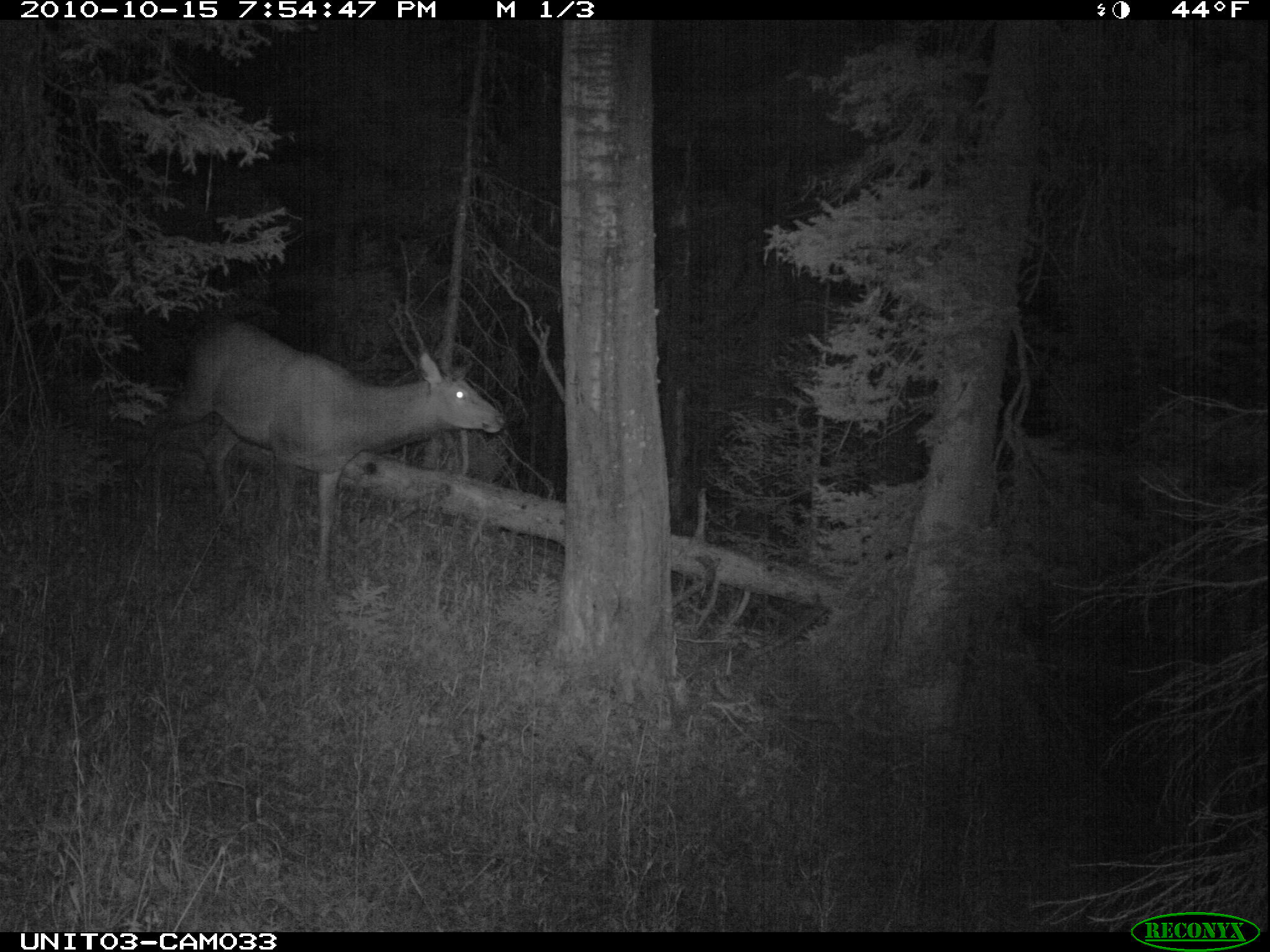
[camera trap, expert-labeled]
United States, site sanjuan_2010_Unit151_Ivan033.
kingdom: Animalia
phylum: Chordata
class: Mammalia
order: Artiodactyla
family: Cervidae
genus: Cervus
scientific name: Cervus elaphus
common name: red deer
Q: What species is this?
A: Cervus elaphus (red deer).